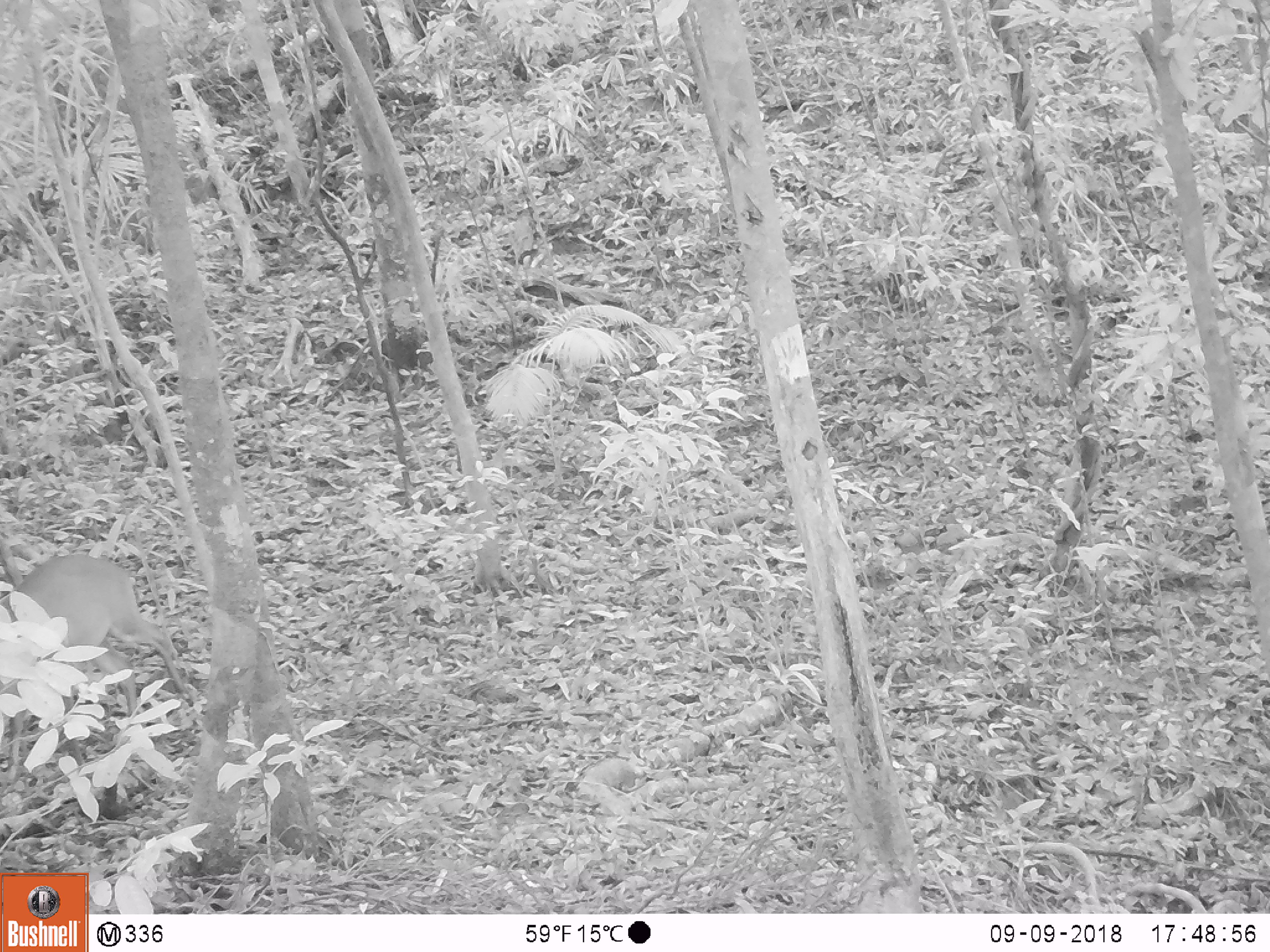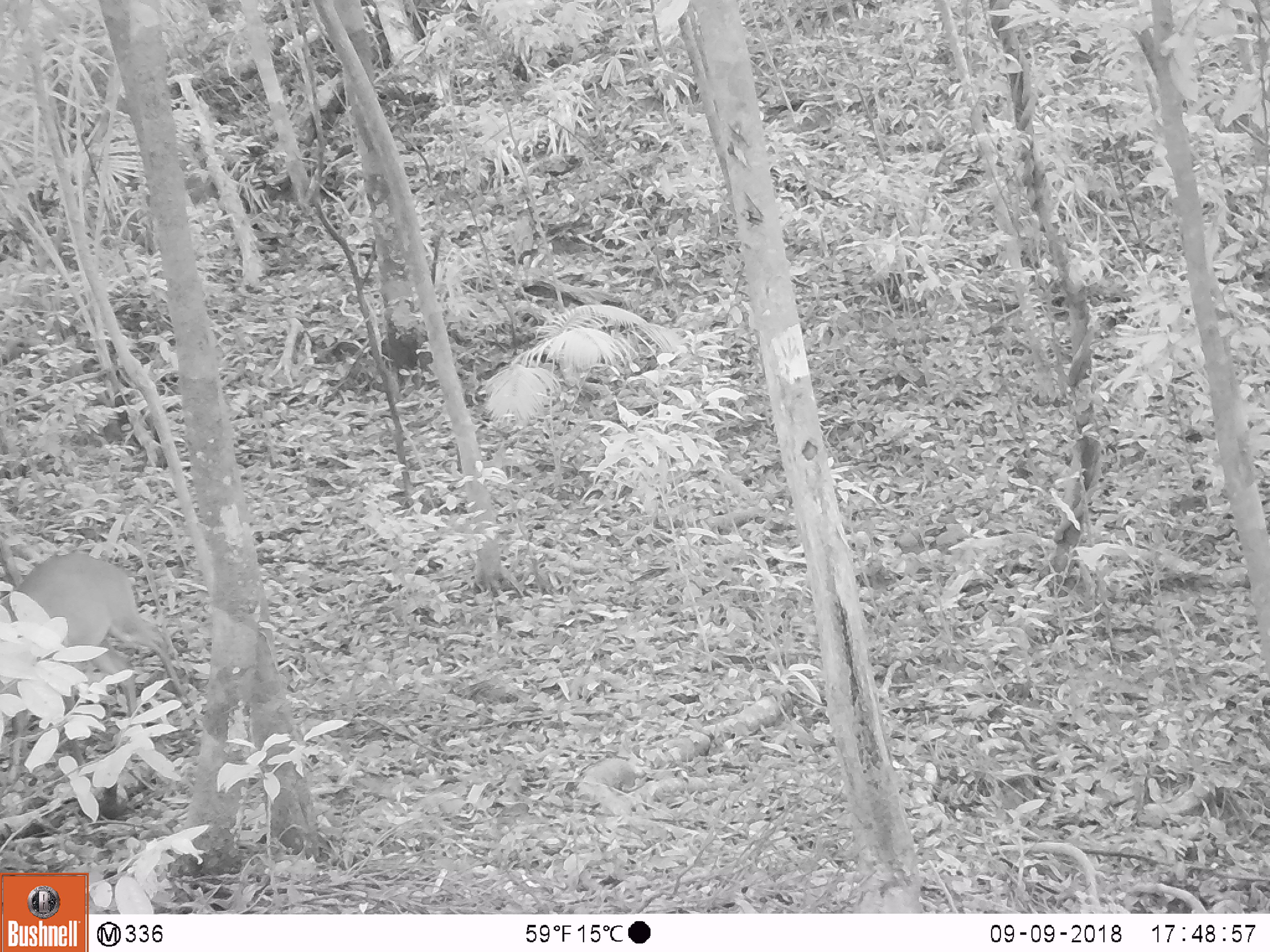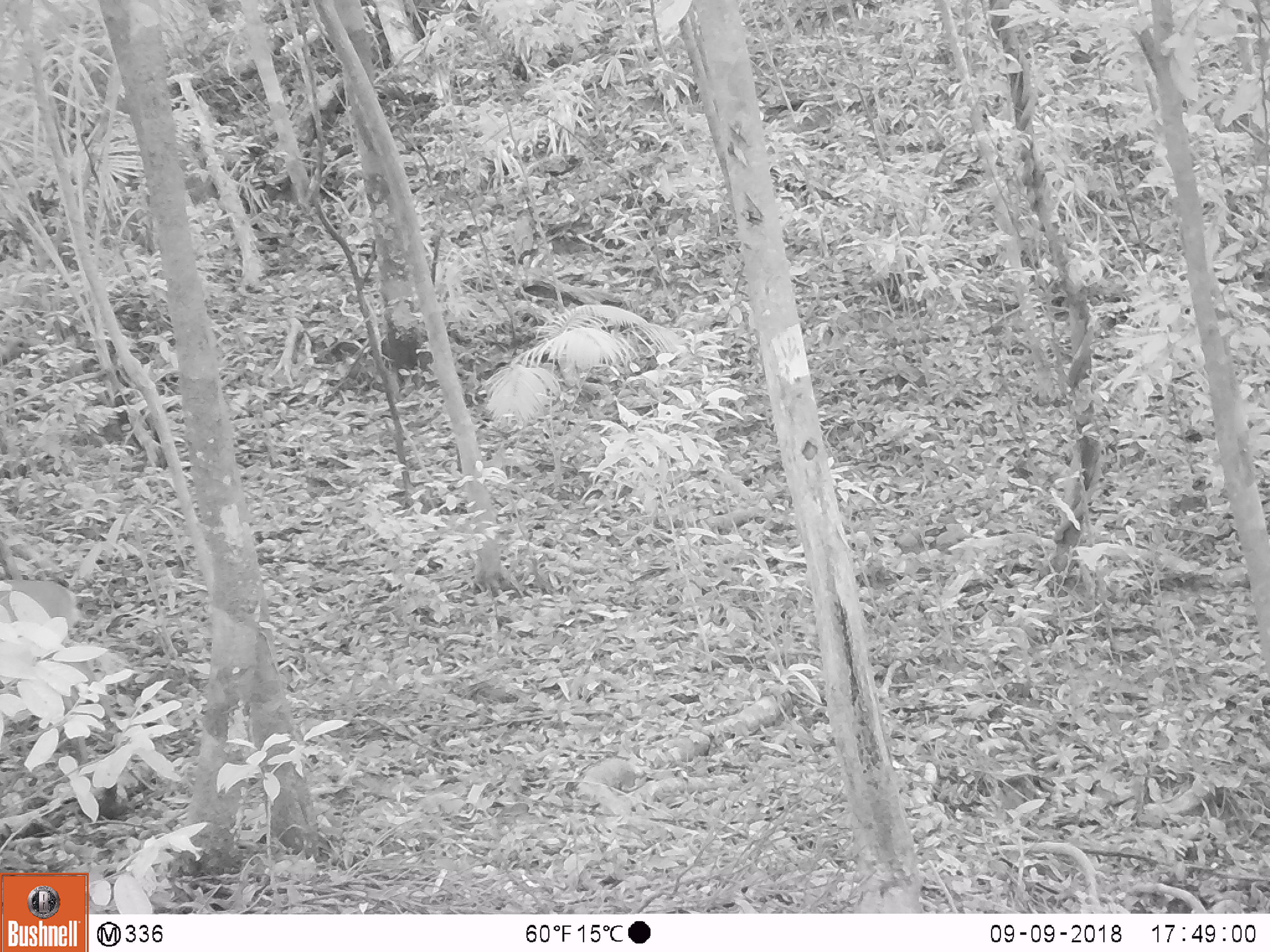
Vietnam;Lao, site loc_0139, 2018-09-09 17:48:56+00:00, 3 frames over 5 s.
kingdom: Animalia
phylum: Chordata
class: Mammalia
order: Artiodactyla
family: Cervidae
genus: Muntiacus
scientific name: Muntiacus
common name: muntjacs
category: unidentified muntjac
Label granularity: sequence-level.